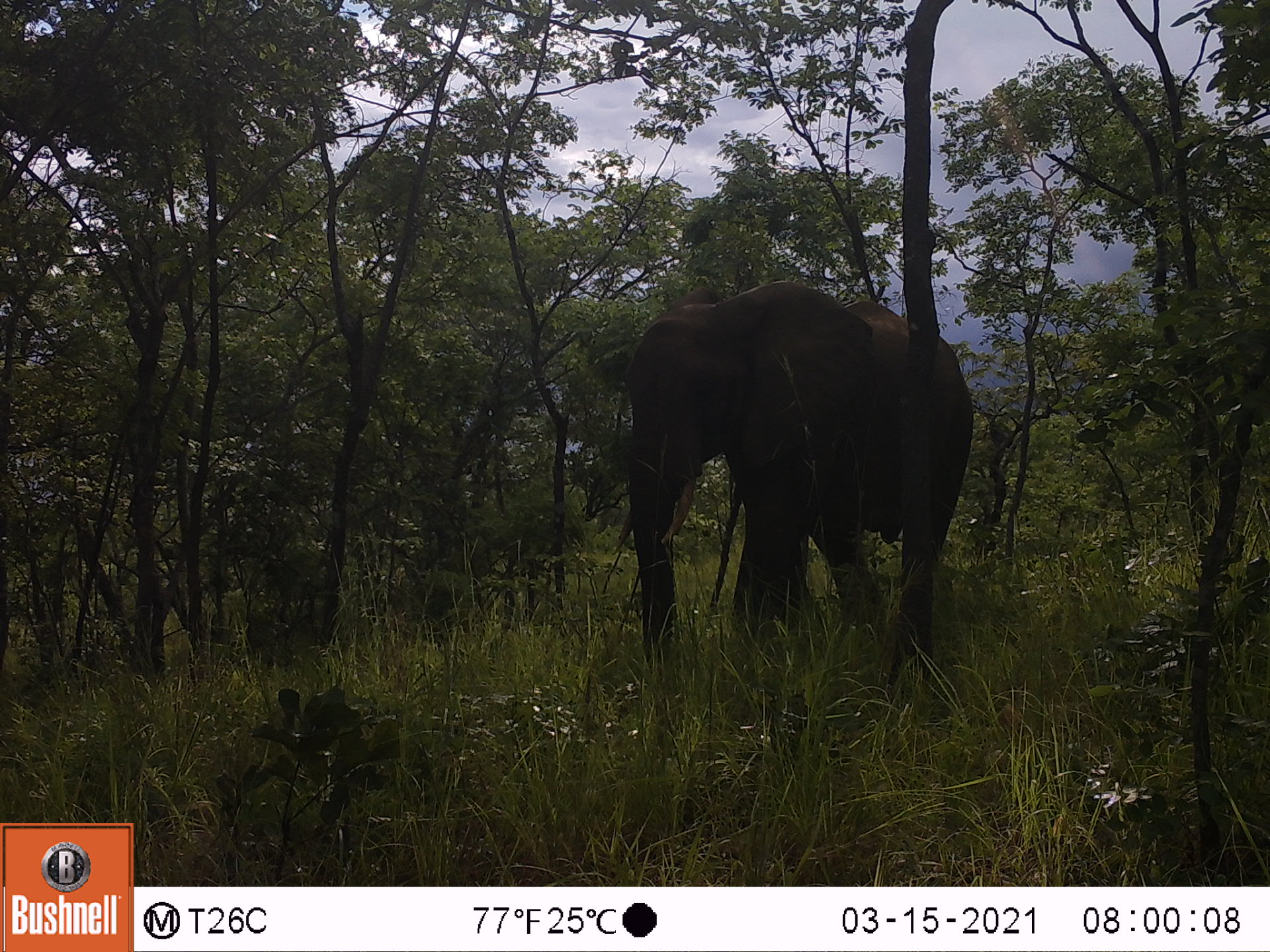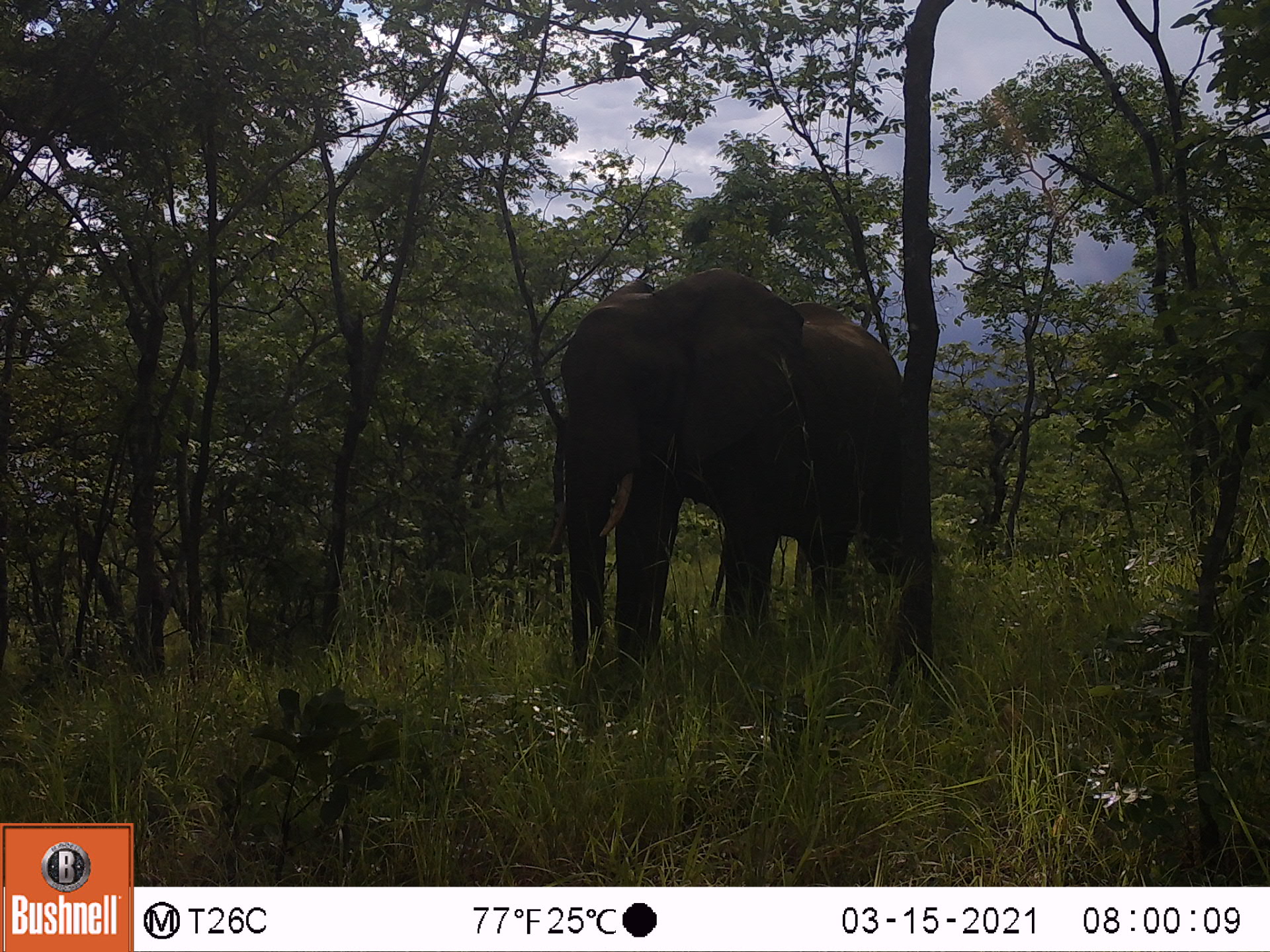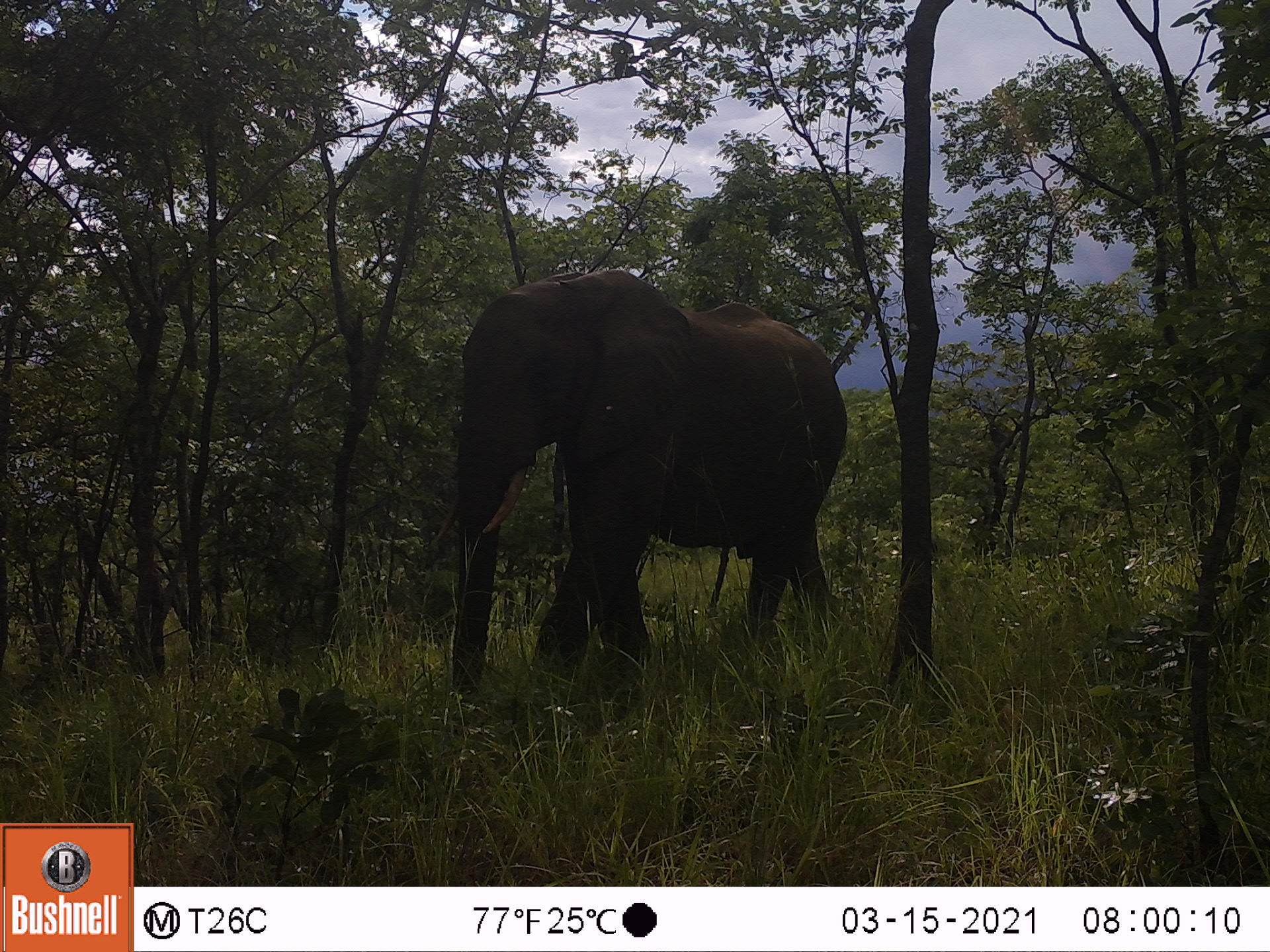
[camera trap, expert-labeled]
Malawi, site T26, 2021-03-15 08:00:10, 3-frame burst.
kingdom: Animalia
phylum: Chordata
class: Mammalia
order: Proboscidea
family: Elephantidae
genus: Loxodonta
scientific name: Loxodonta africana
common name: african savanna elephant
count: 1